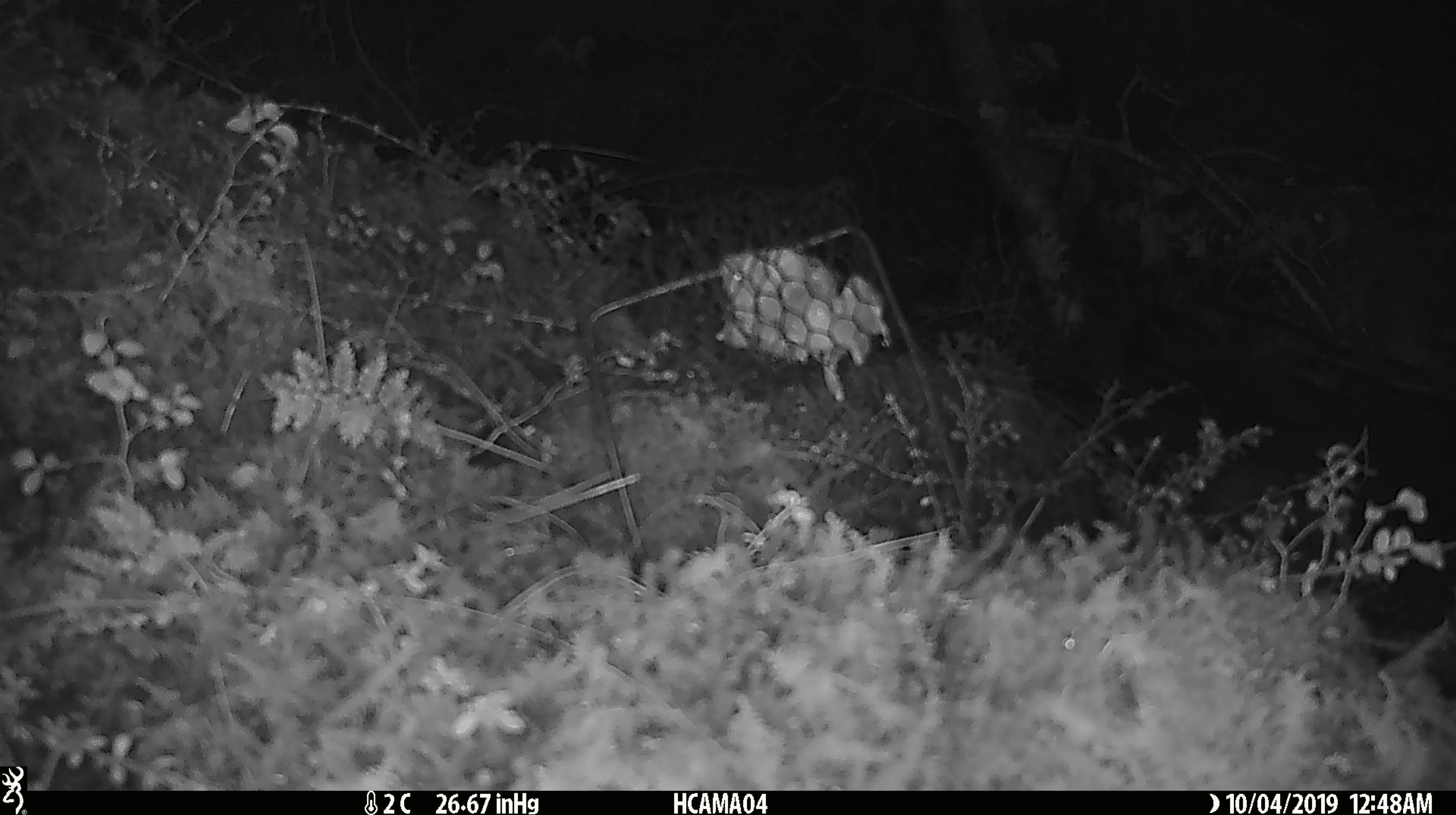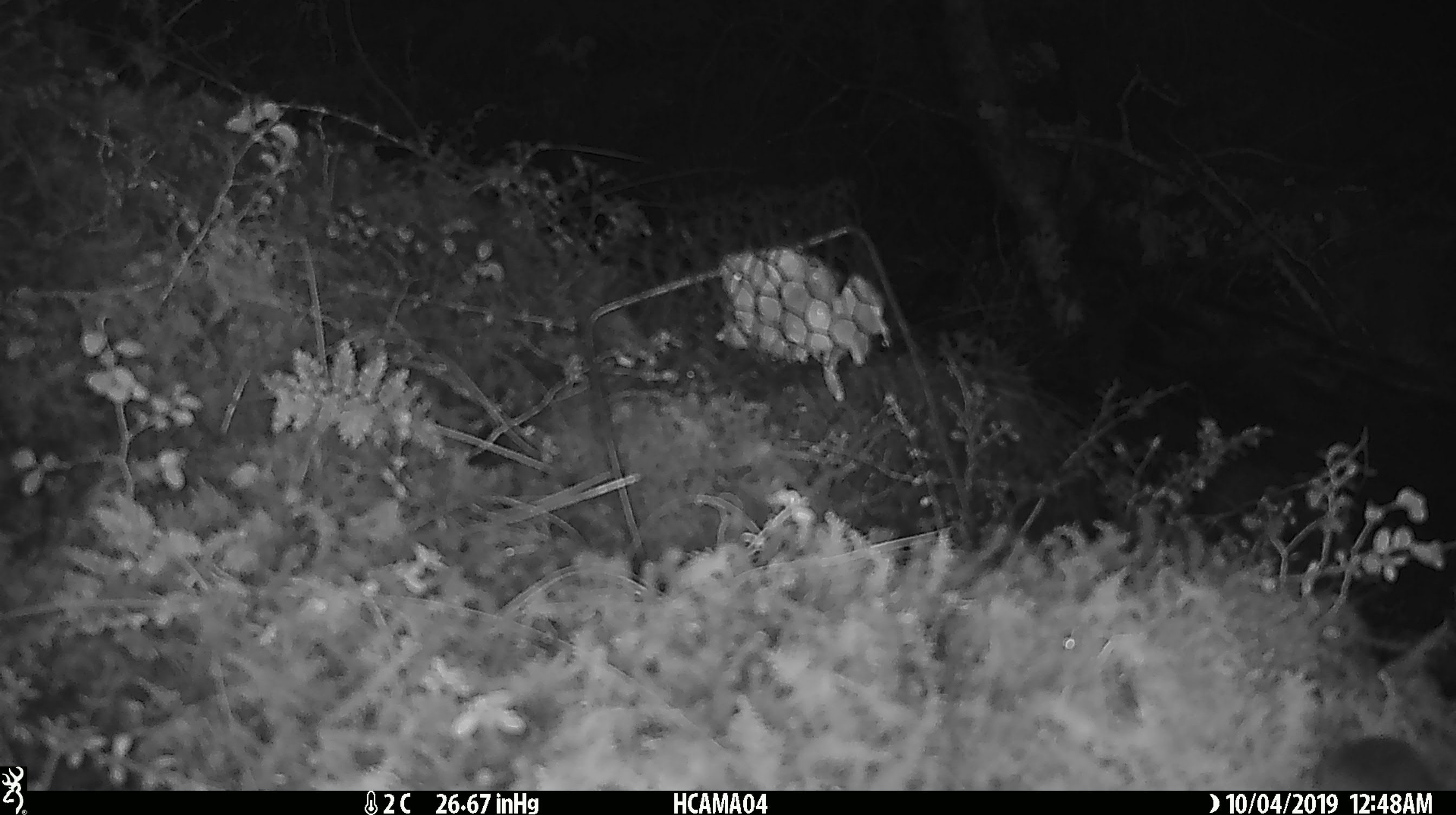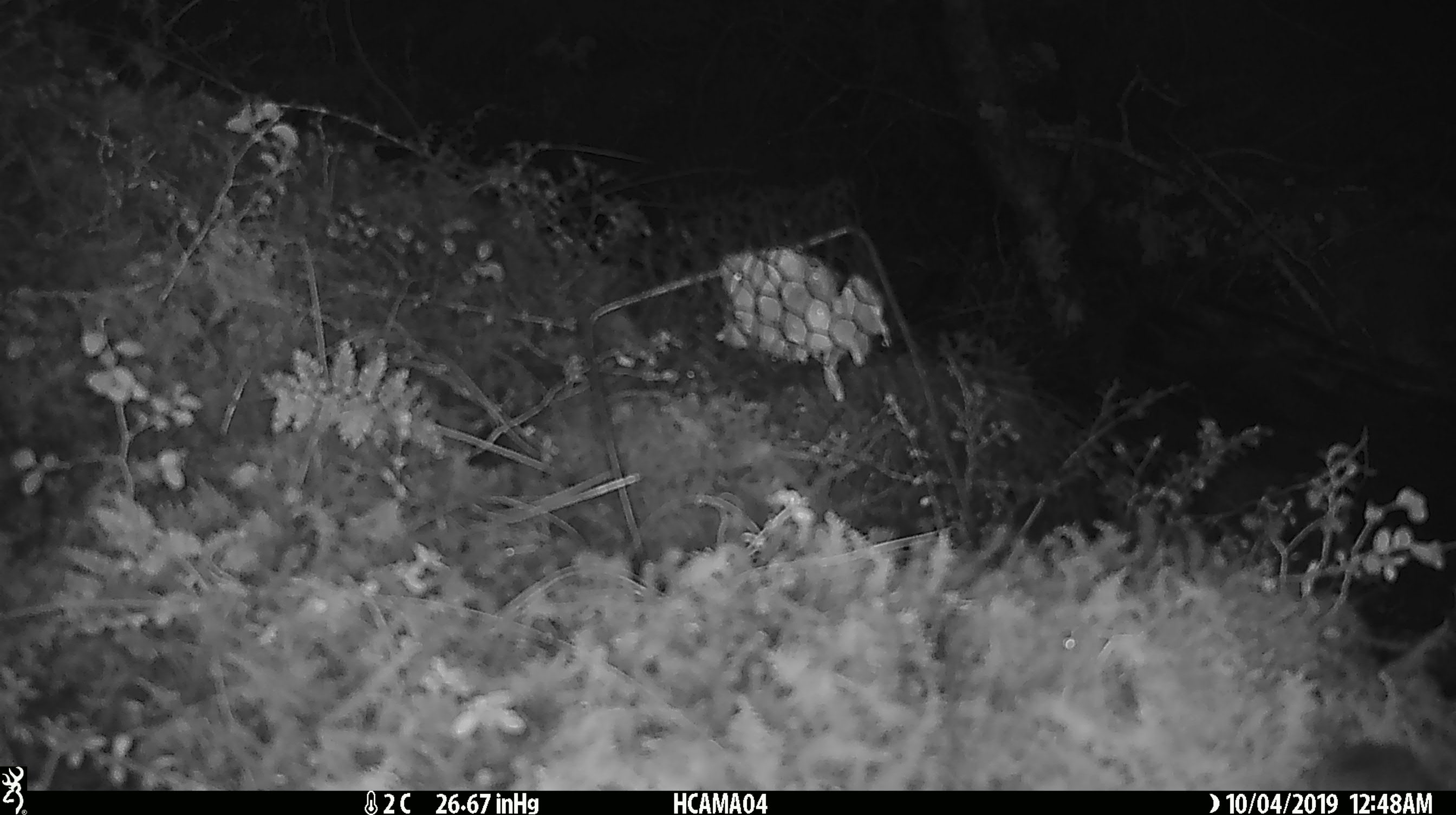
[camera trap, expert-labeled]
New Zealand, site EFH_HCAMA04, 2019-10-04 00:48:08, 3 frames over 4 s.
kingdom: Animalia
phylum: Chordata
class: Mammalia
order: Rodentia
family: Muridae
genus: Mus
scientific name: Mus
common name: mouse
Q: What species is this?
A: Mouse (Mus).